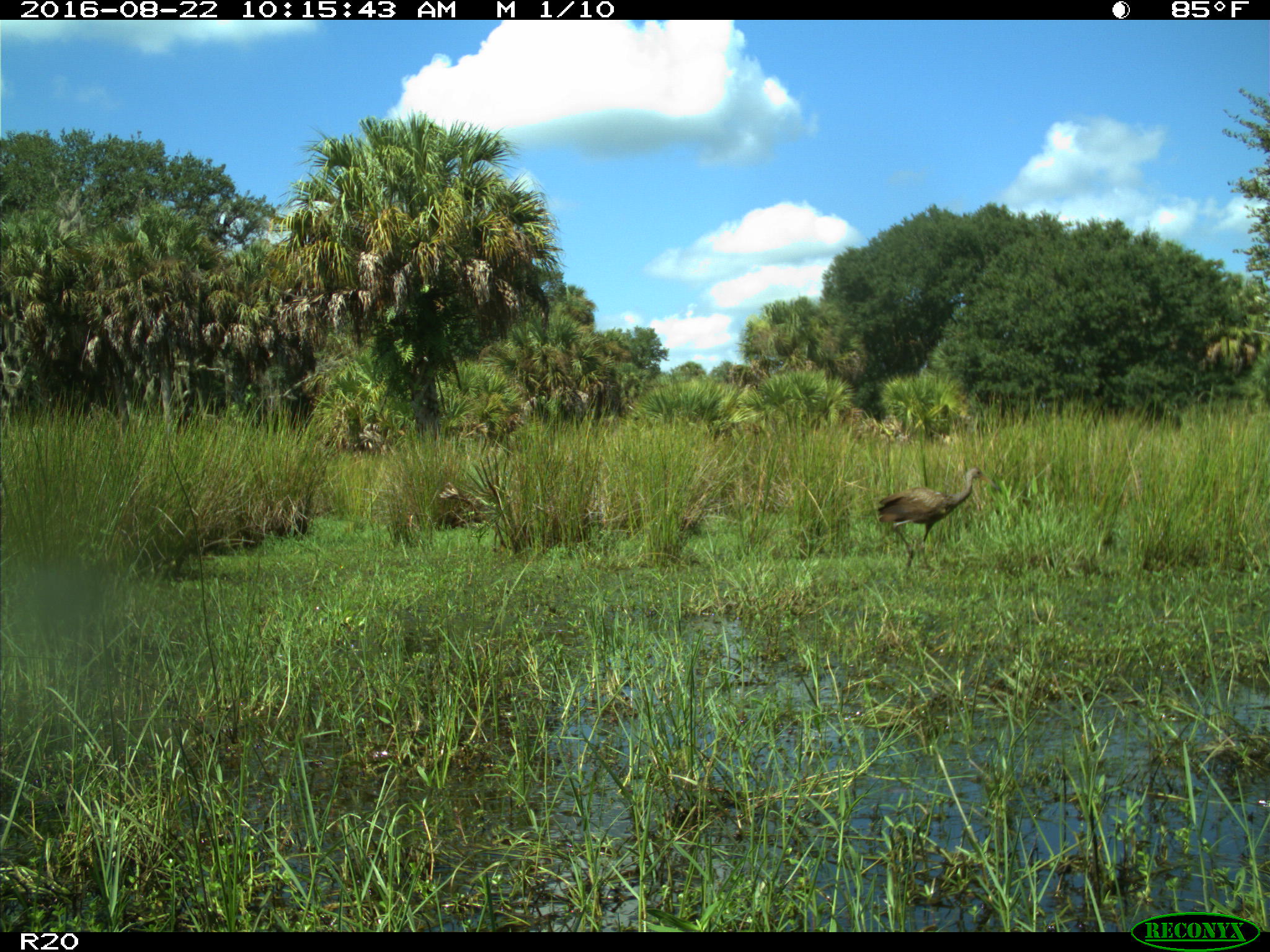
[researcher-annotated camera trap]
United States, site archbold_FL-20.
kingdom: Animalia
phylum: Chordata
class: Aves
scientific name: Aves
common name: birds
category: unidentified bird